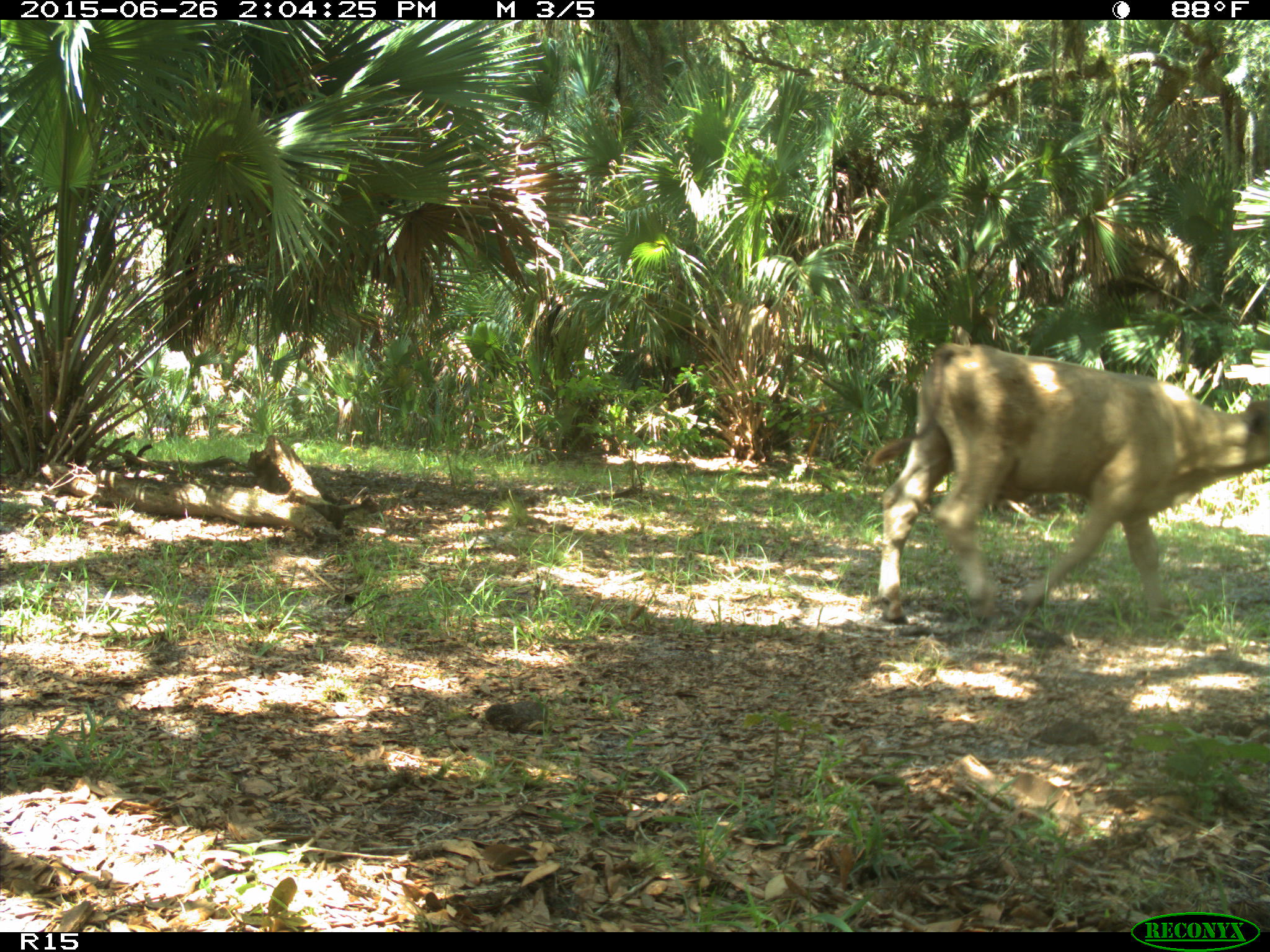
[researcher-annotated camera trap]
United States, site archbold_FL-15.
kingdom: Animalia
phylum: Chordata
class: Mammalia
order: Artiodactyla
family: Bovidae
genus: Bos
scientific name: Bos taurus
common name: domestic cow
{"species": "Bos taurus (domestic cow)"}